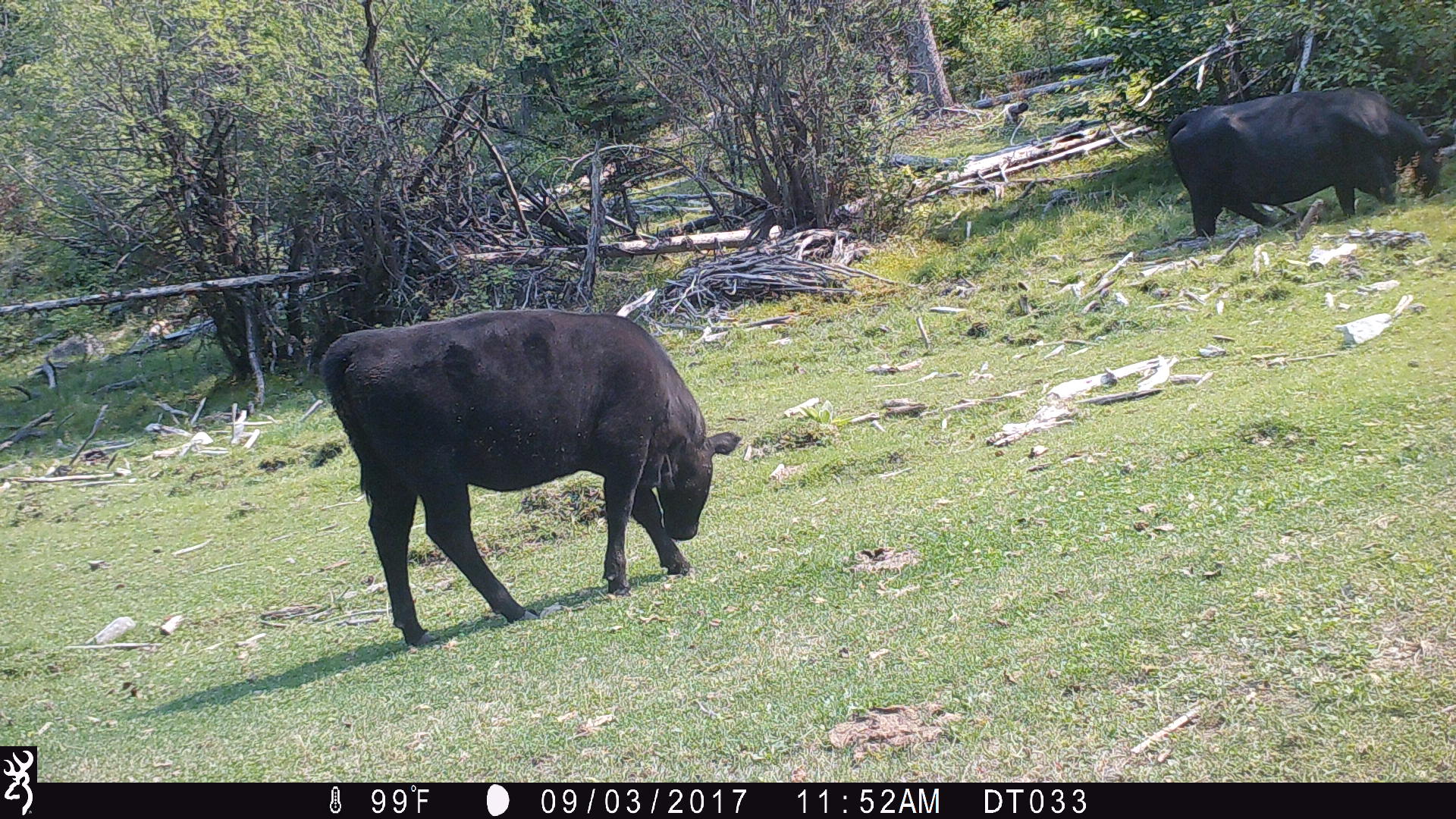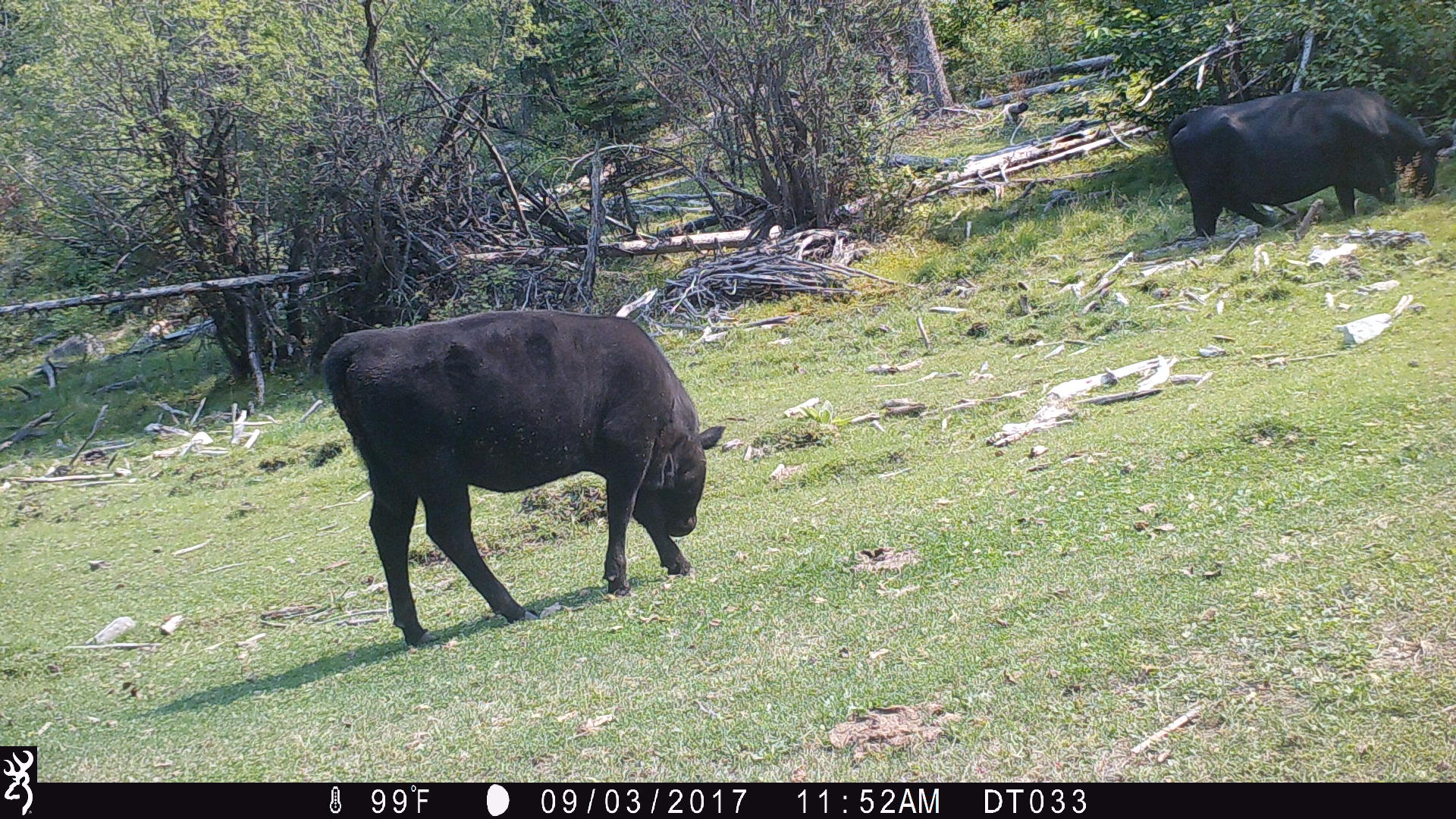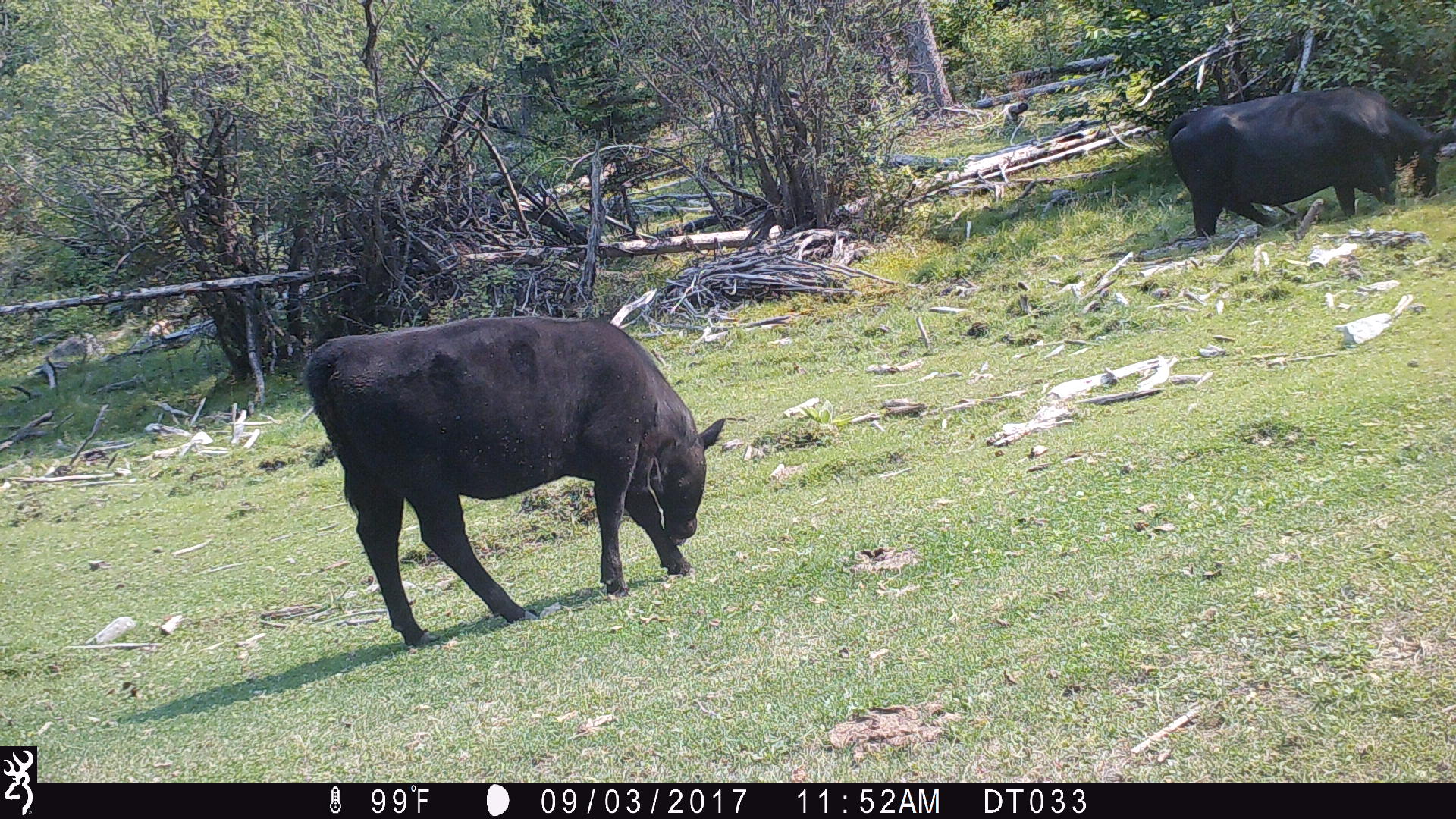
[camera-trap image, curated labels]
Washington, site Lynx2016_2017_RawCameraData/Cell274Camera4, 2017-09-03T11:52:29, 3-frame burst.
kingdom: Animalia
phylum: Chordata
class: Mammalia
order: Artiodactyla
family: Bovidae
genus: Bos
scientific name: Bos taurus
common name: domestic cattle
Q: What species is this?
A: Domestic cattle (Bos taurus).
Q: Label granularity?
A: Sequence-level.